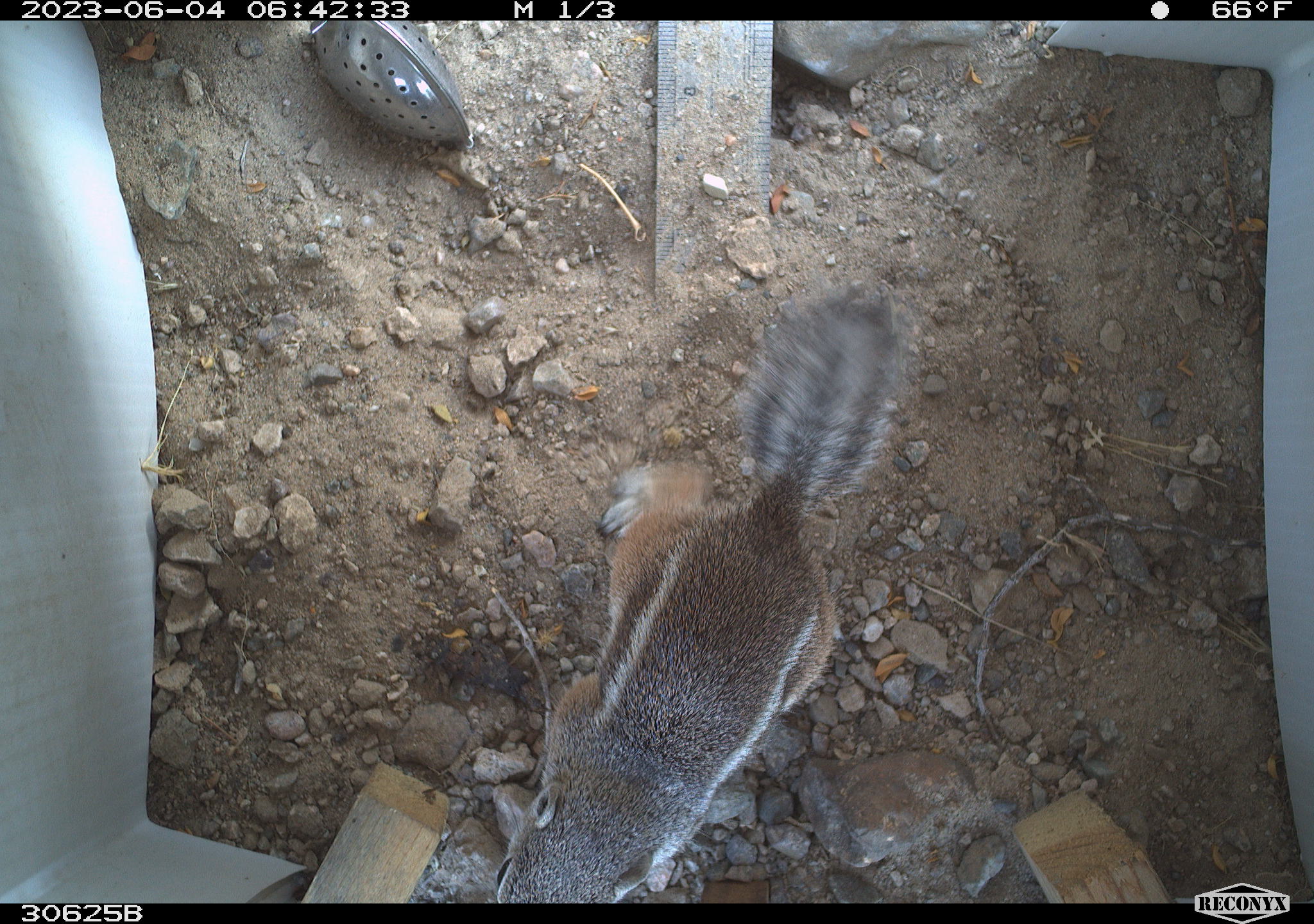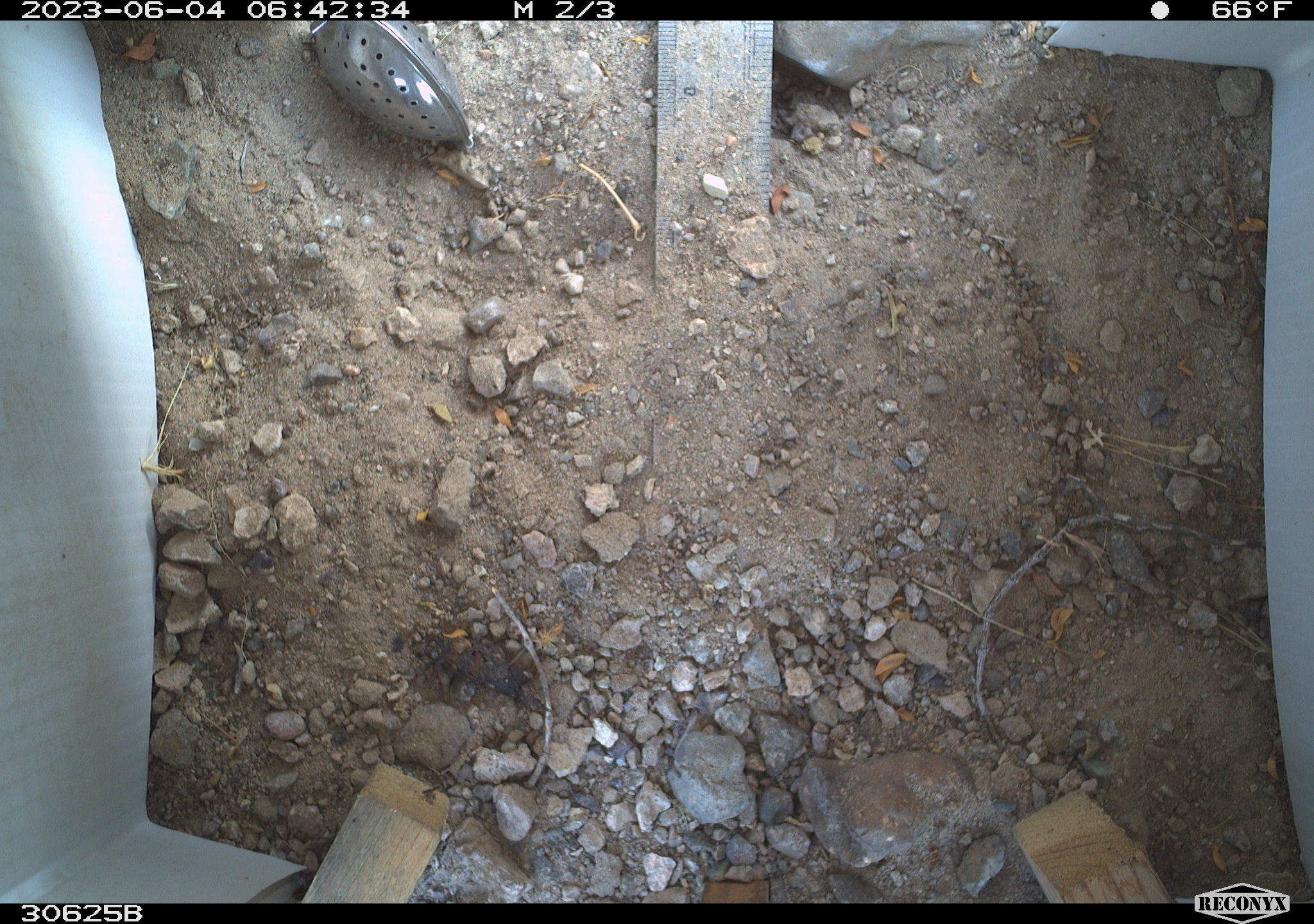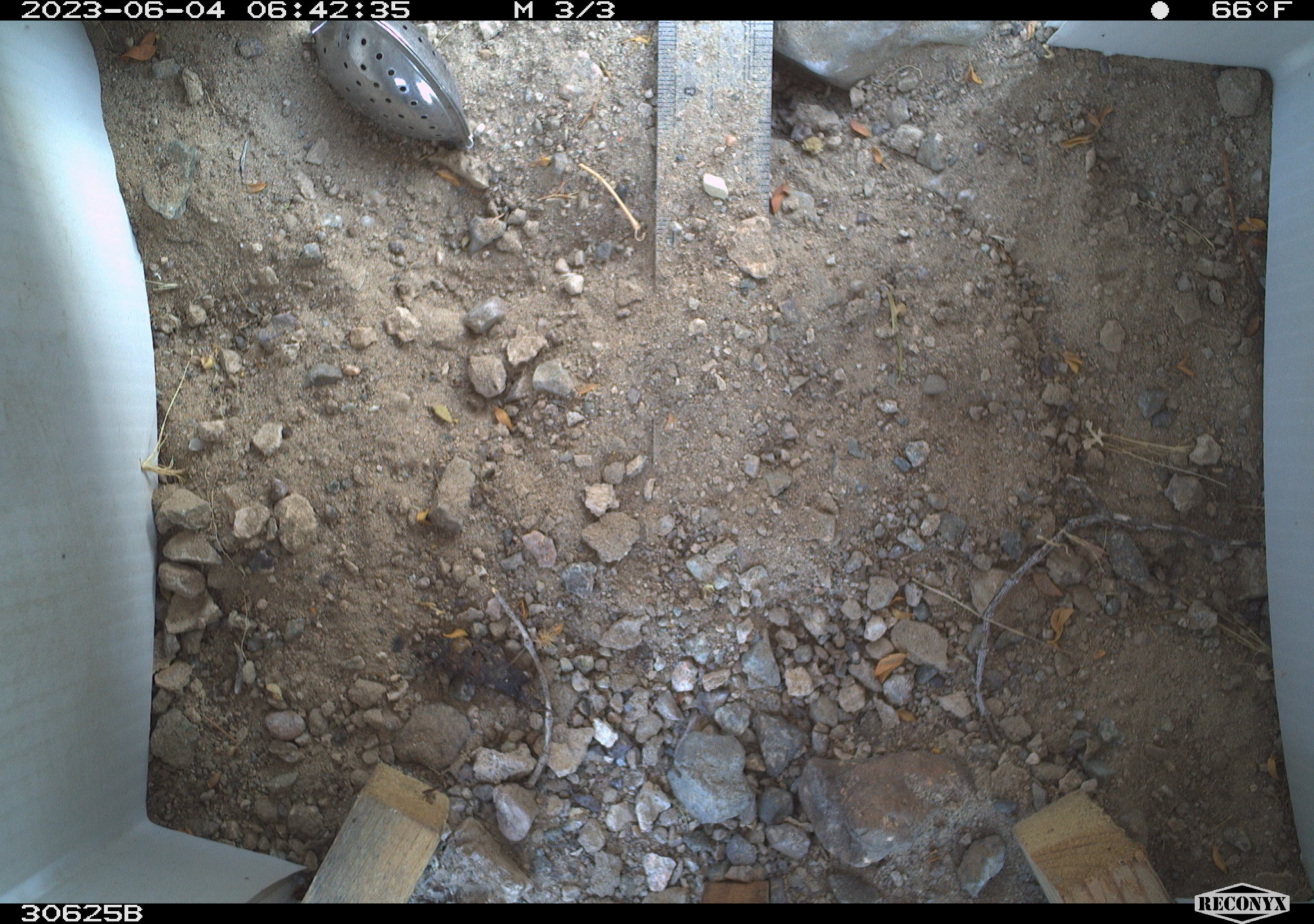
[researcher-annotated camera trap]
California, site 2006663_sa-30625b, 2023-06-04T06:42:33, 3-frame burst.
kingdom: Animalia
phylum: Chordata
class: Mammalia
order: Rodentia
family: Sciuridae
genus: Ammospermophilus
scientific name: Ammospermophilus leucurus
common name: white-tailed antelope squirrel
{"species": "white-tailed antelope squirrel (Ammospermophilus leucurus)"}